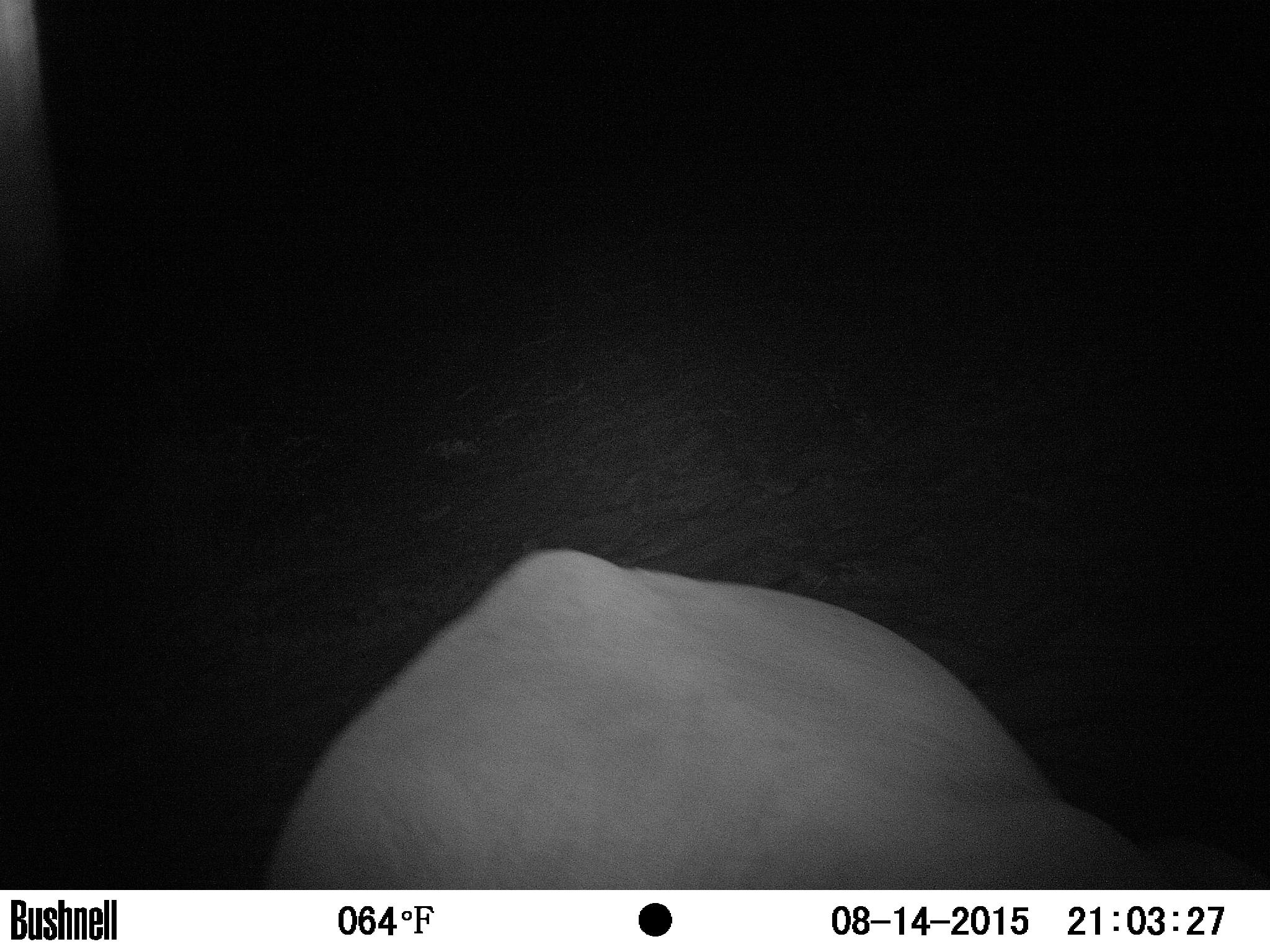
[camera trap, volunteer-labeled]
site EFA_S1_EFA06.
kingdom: Animalia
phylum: Chordata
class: Mammalia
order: Proboscidea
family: Elephantidae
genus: Loxodonta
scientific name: Loxodonta africana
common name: african bush elephant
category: elephant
Elephant (african bush elephant) (Loxodonta africana), count 1. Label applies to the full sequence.